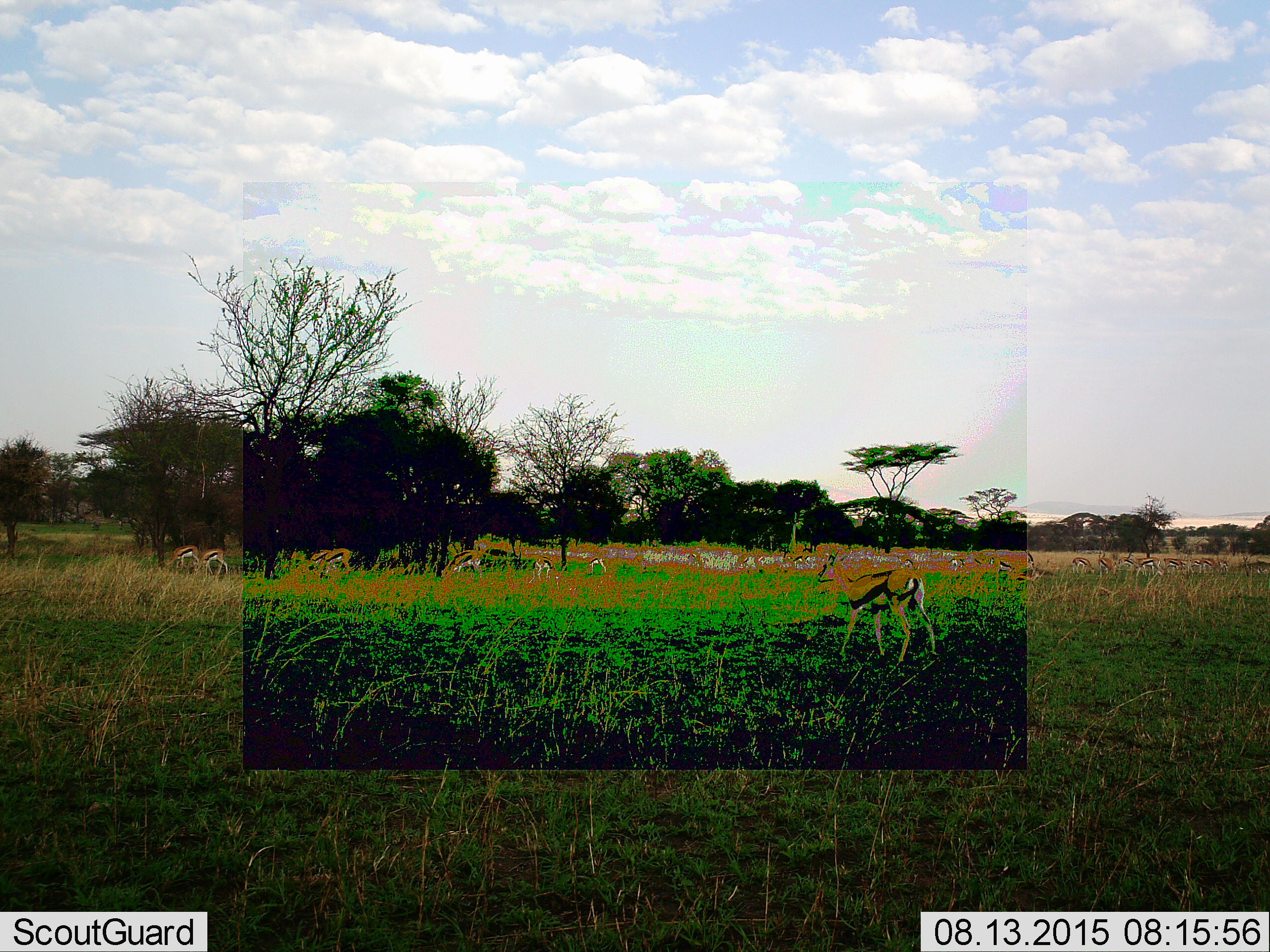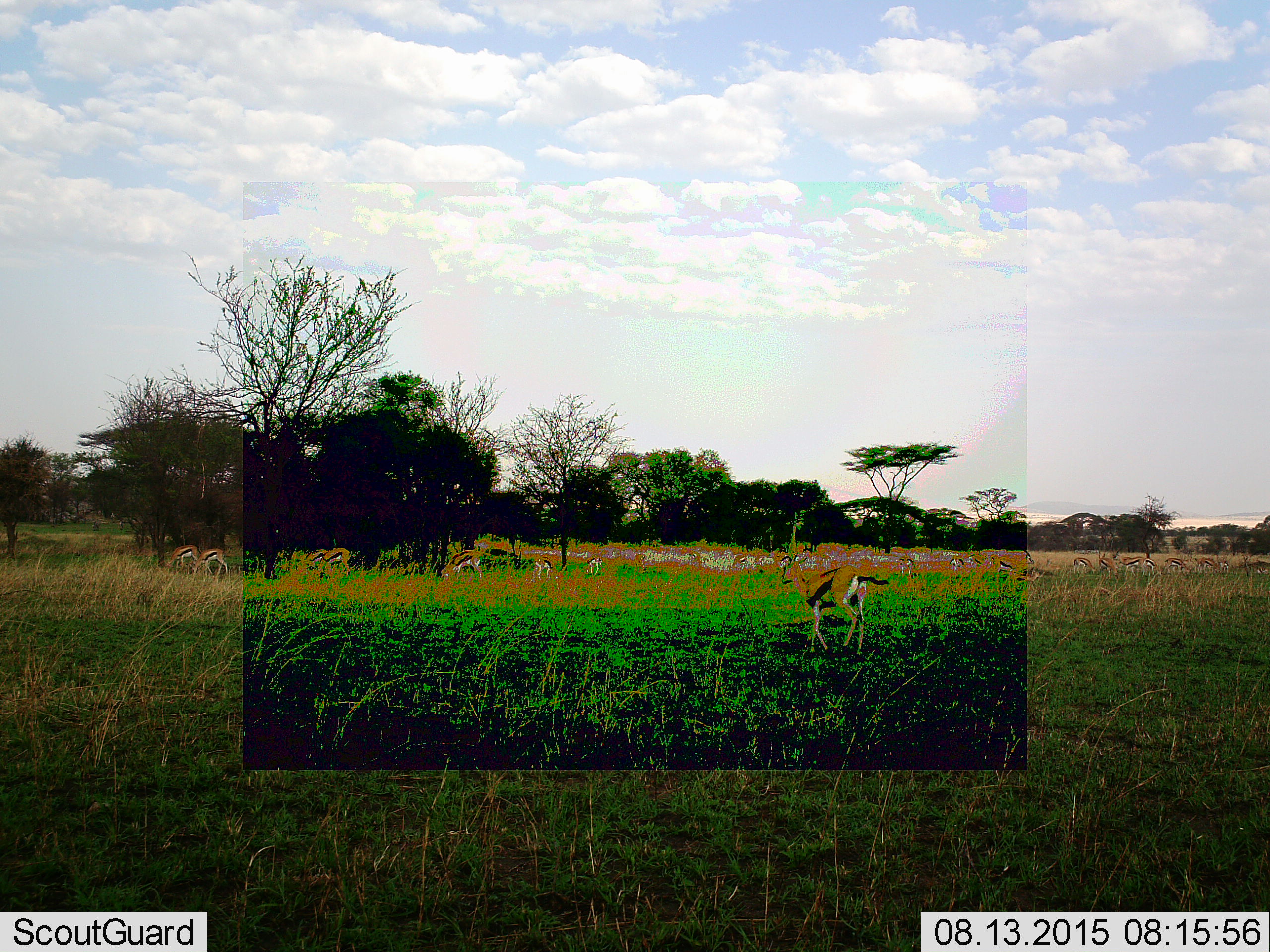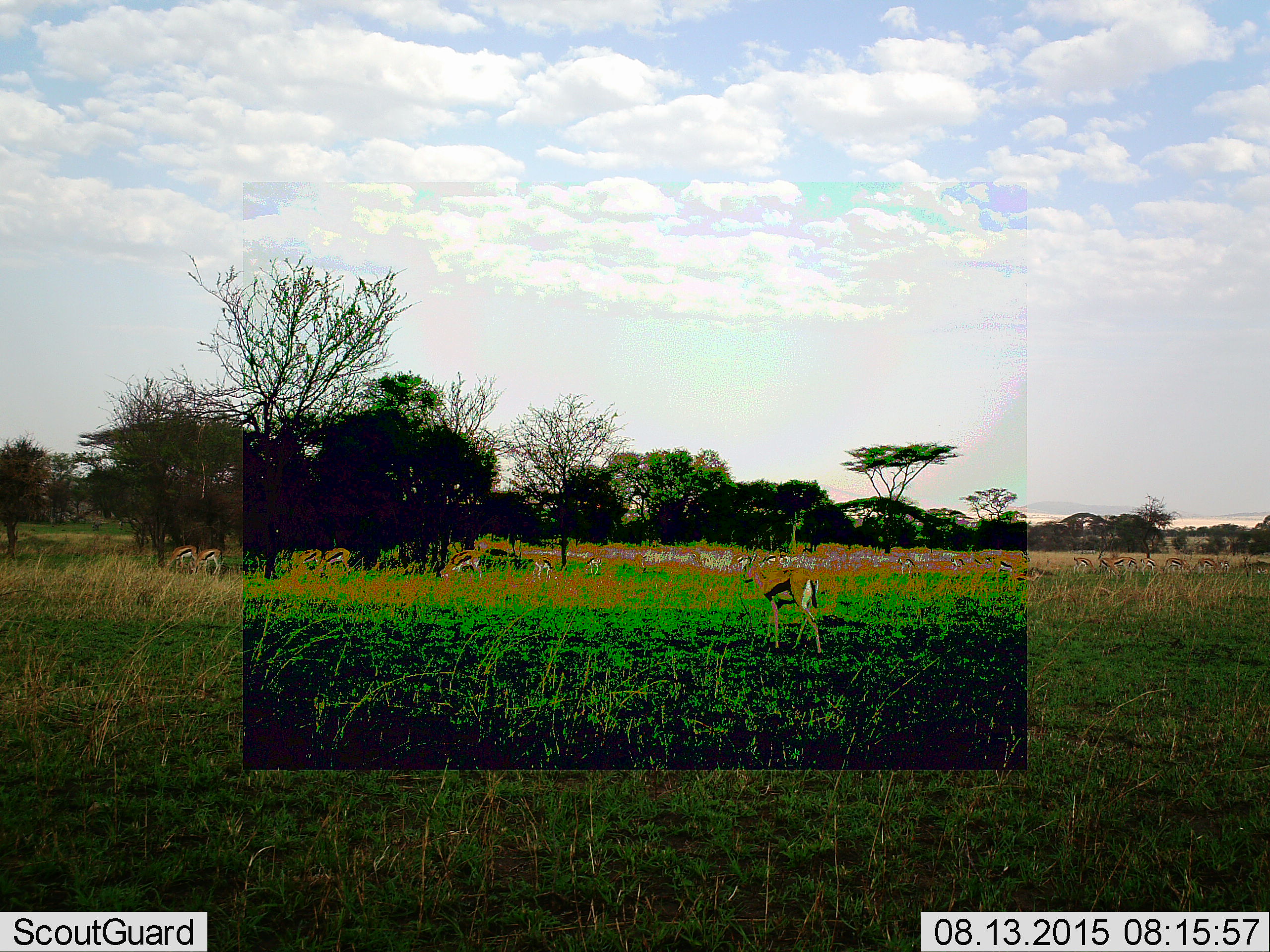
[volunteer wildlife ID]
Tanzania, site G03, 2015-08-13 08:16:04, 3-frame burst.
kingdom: Animalia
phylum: Chordata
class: Mammalia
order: Artiodactyla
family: Bovidae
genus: Eudorcas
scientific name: Eudorcas thomsonii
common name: thomson's gazelle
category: gazellethomsons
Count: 11-50.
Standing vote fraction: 57%.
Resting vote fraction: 0%.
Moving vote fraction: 64%.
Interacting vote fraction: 0%.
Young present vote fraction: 14%.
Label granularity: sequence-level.